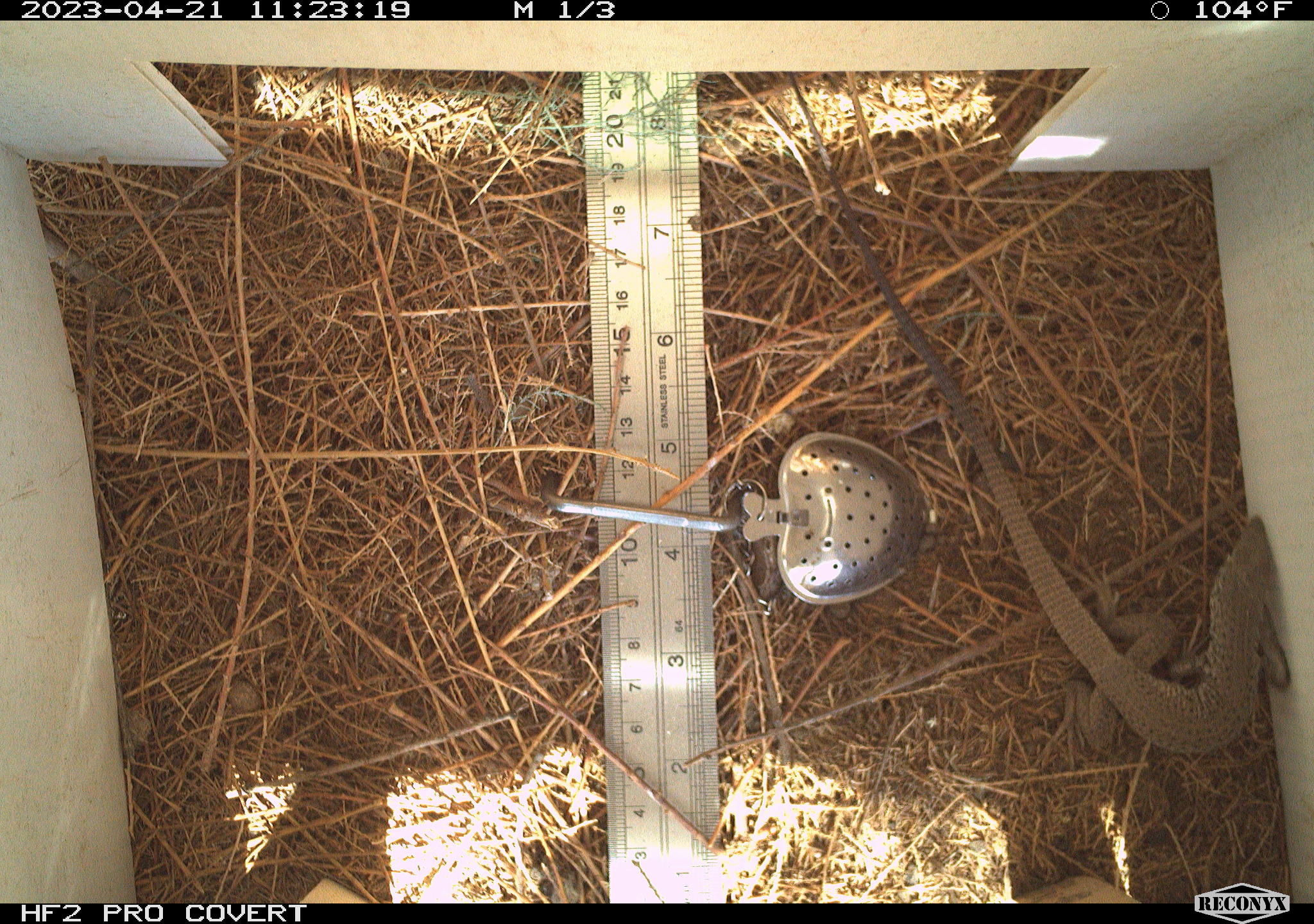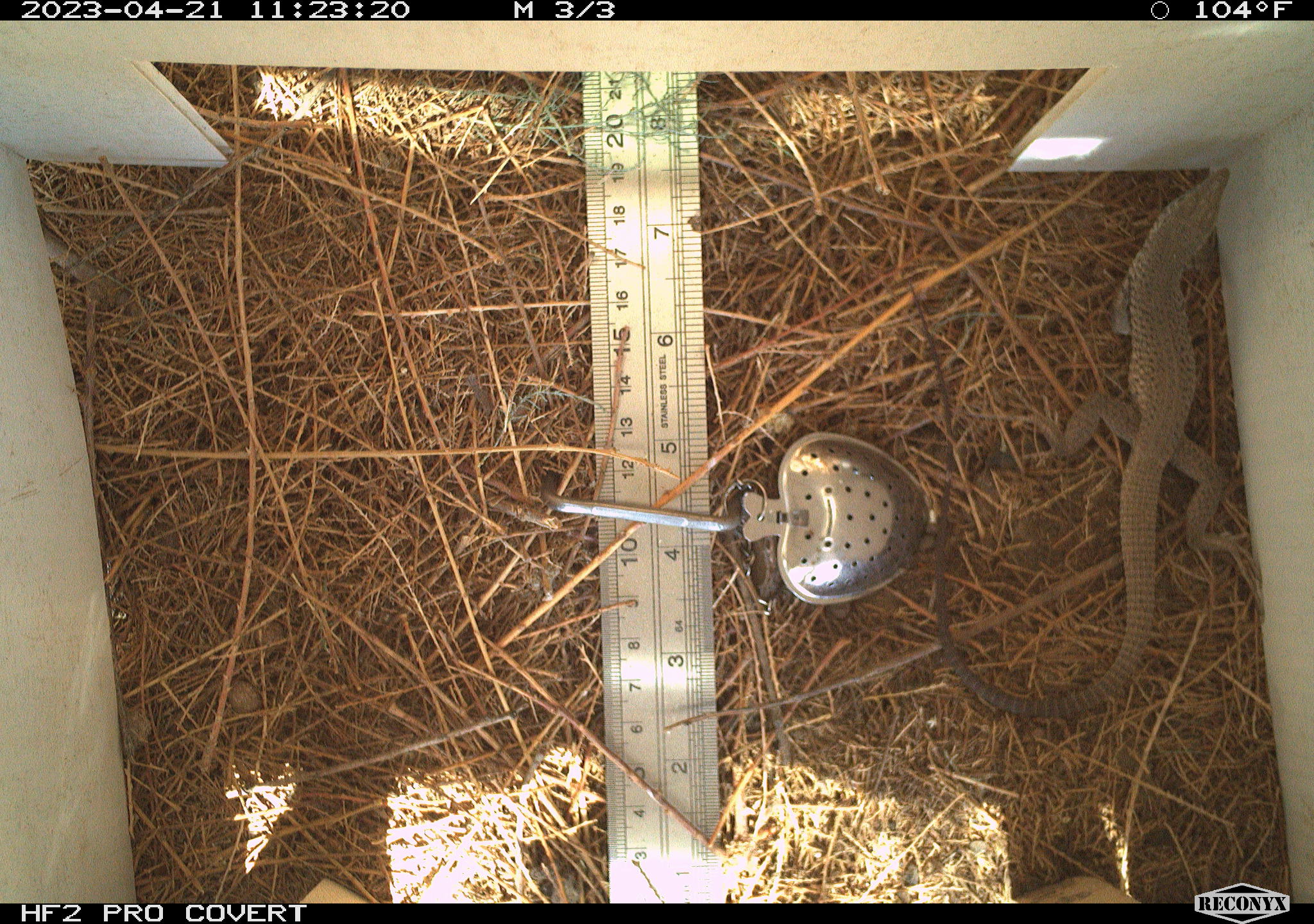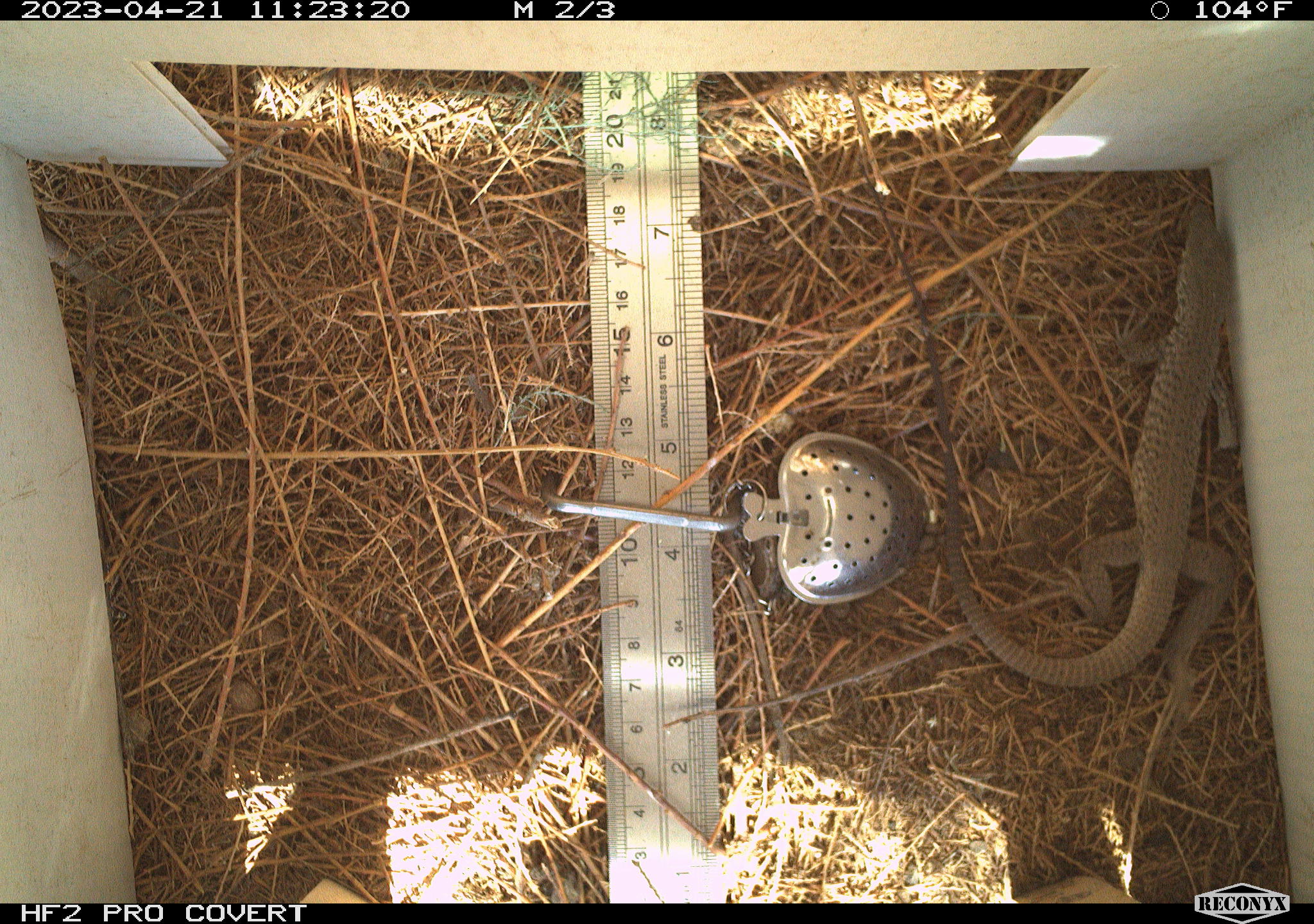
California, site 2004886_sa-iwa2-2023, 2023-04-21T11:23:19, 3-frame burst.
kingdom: Animalia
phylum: Chordata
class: Reptilia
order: Squamata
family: Teiidae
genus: Aspidoscelis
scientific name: Aspidoscelis tigris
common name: western whiptail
Western whiptail (Aspidoscelis tigris).